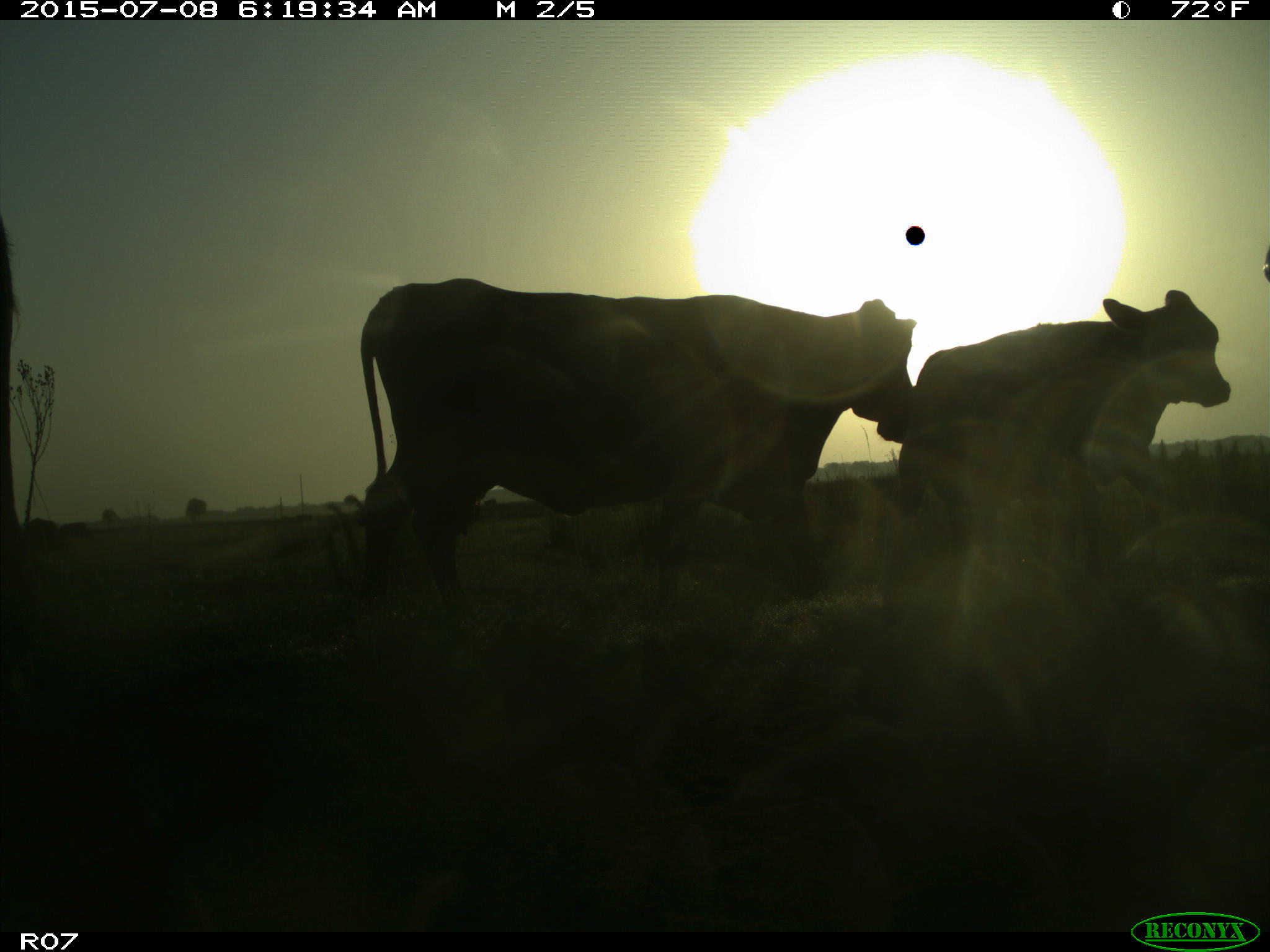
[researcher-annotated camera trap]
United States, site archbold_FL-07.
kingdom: Animalia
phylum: Chordata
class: Mammalia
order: Artiodactyla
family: Bovidae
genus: Bos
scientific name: Bos taurus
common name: domestic cow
Bos taurus (domestic cow).